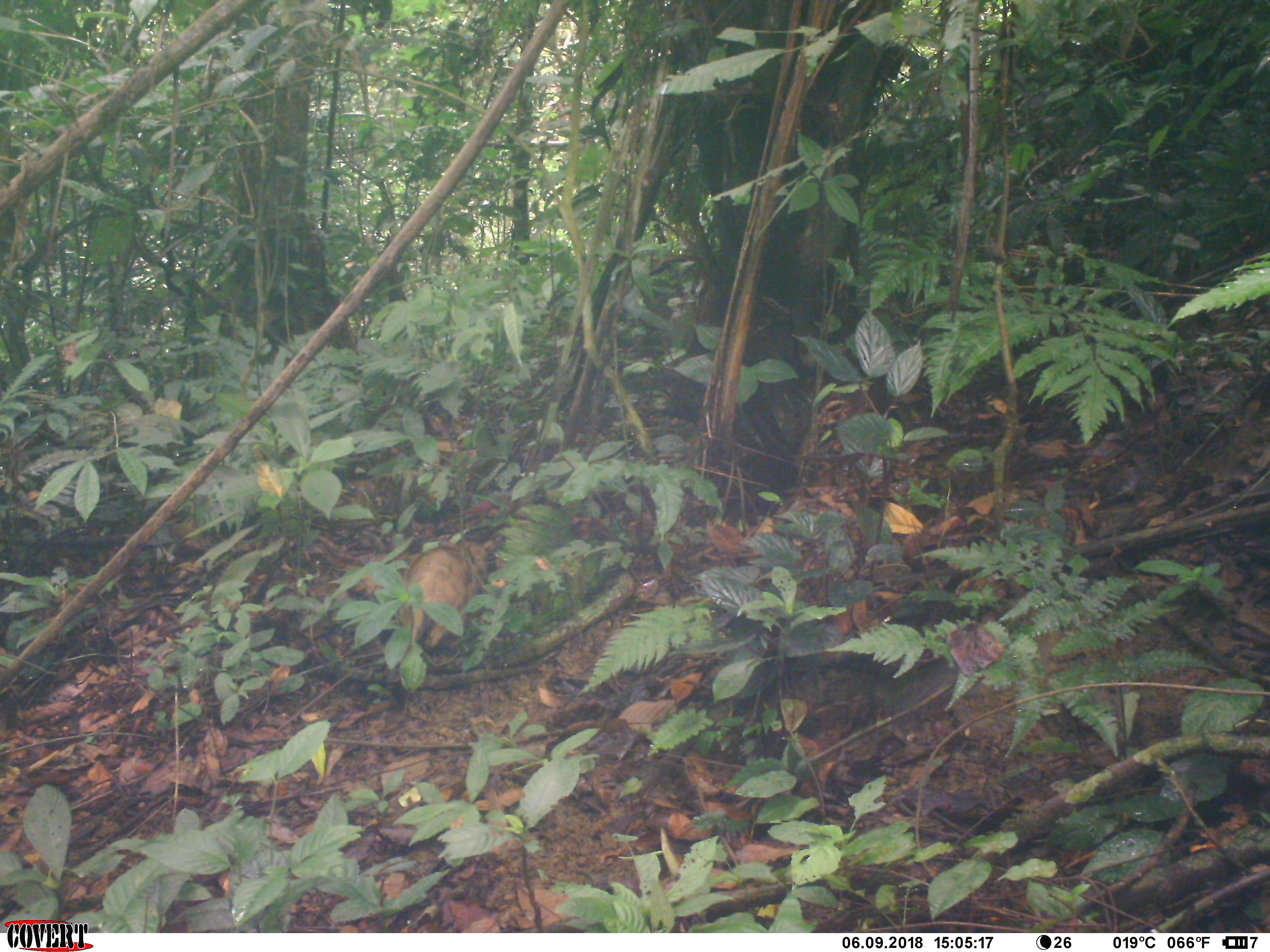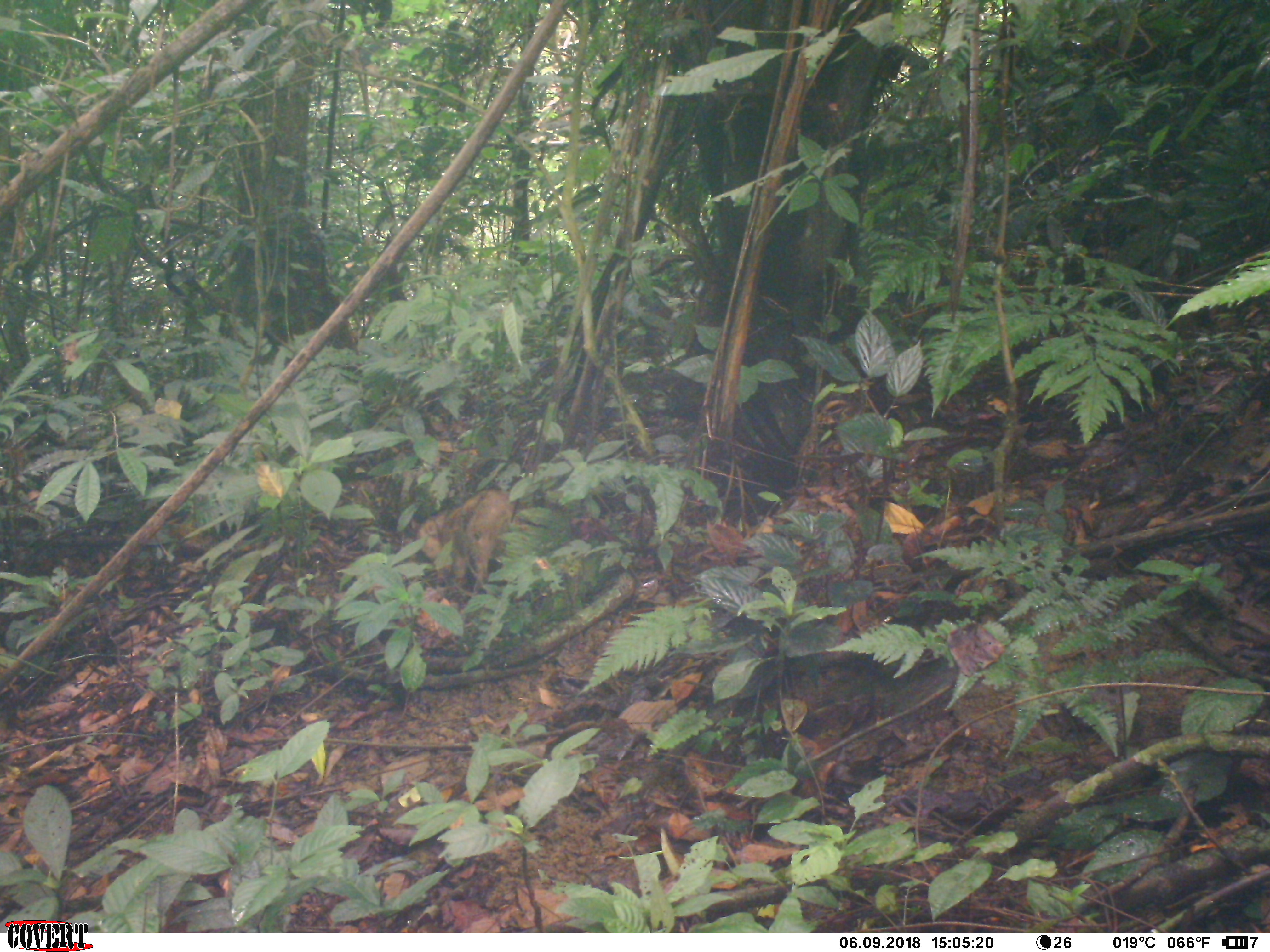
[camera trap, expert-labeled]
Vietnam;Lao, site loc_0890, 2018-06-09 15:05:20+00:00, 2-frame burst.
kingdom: Animalia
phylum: Chordata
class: Mammalia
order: Artiodactyla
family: Suidae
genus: Sus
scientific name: Sus scrofa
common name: eurasian wild pig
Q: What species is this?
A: Eurasian wild pig (Sus scrofa).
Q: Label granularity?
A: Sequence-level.